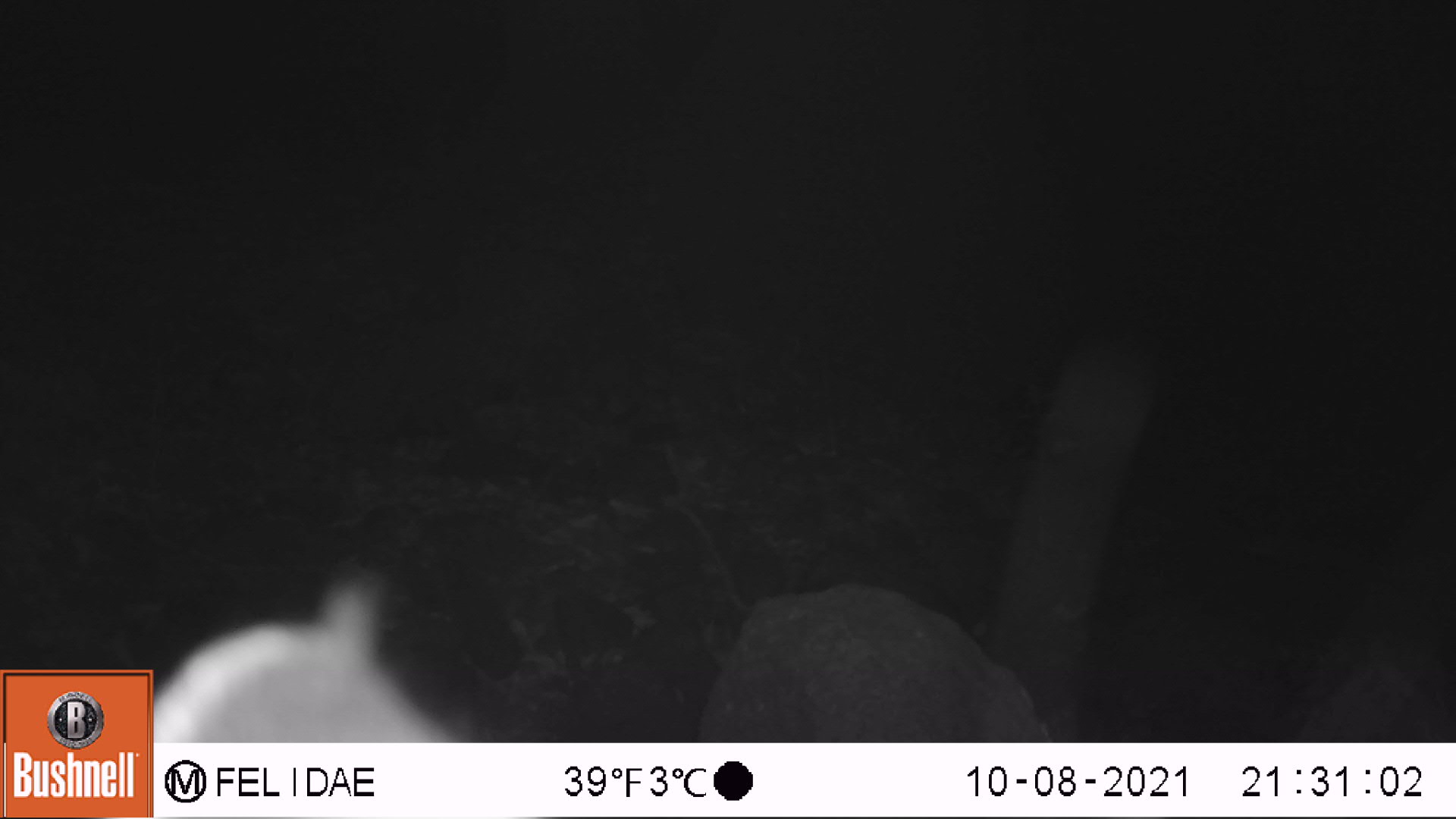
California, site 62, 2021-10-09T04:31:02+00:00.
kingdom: Animalia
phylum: Chordata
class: Mammalia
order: Carnivora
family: Felidae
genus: Lynx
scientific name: Lynx rufus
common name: bobcat